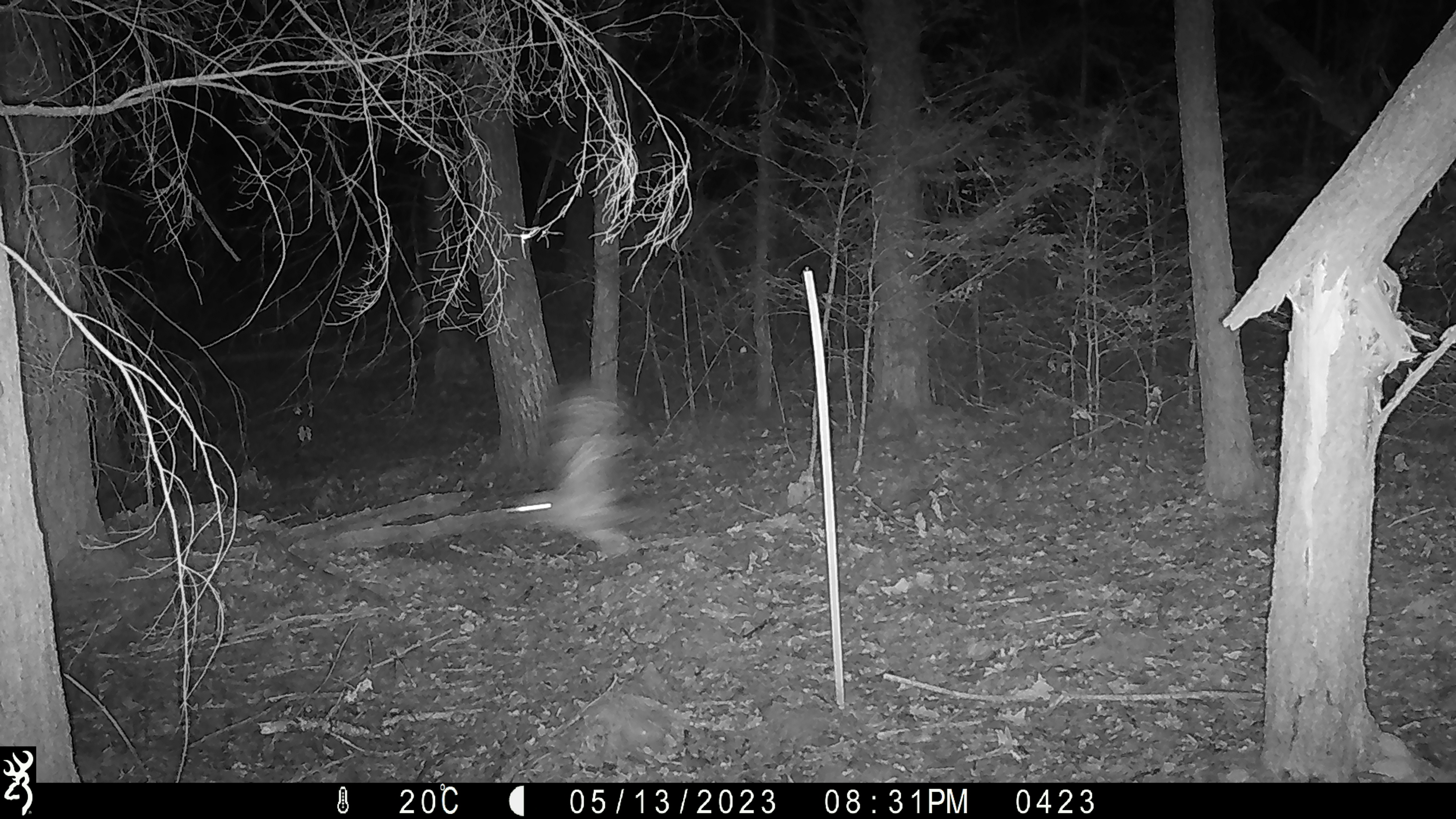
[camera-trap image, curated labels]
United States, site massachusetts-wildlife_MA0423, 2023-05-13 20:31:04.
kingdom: Animalia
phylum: Chordata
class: Aves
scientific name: Aves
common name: bird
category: bird sp.